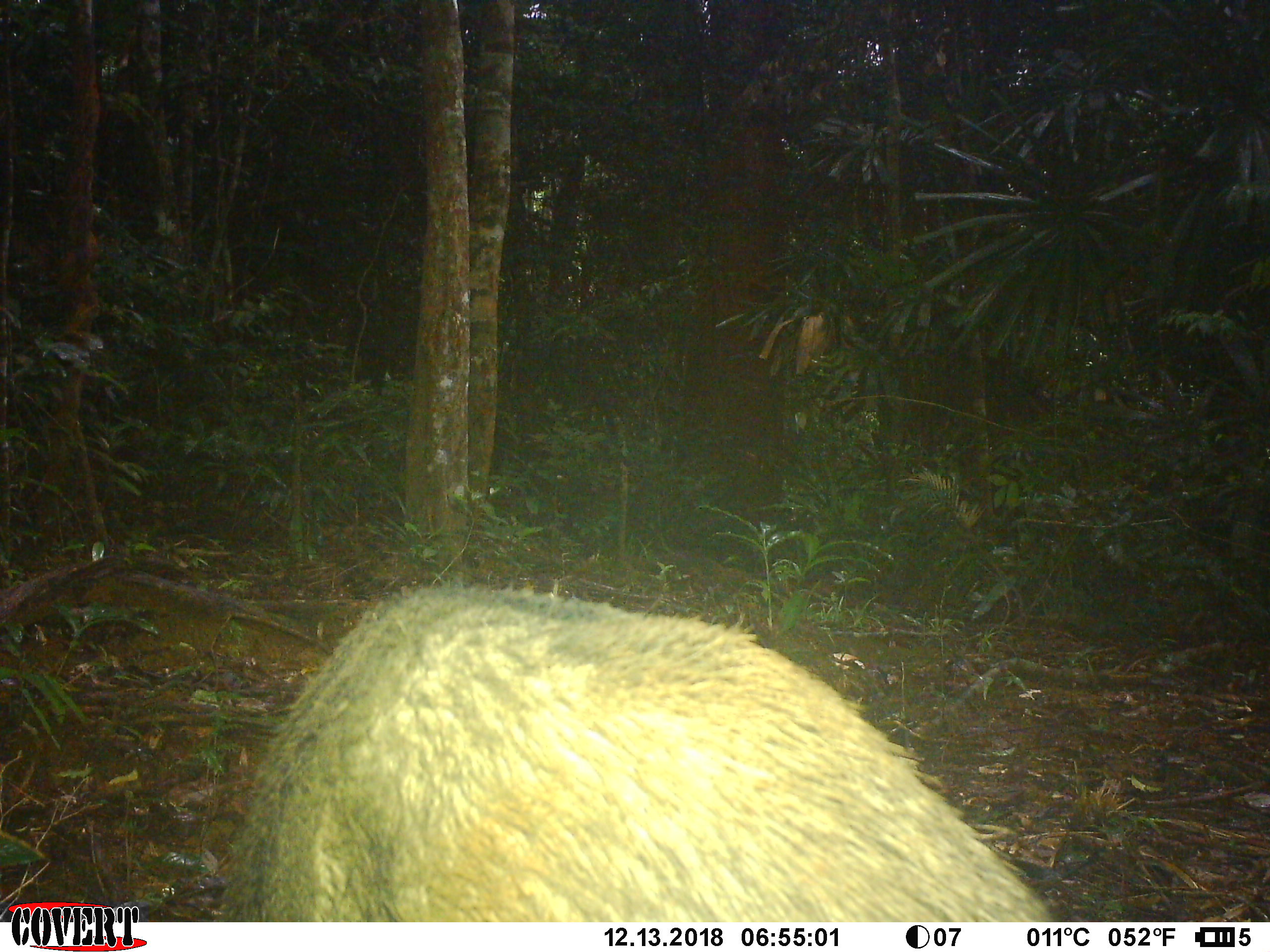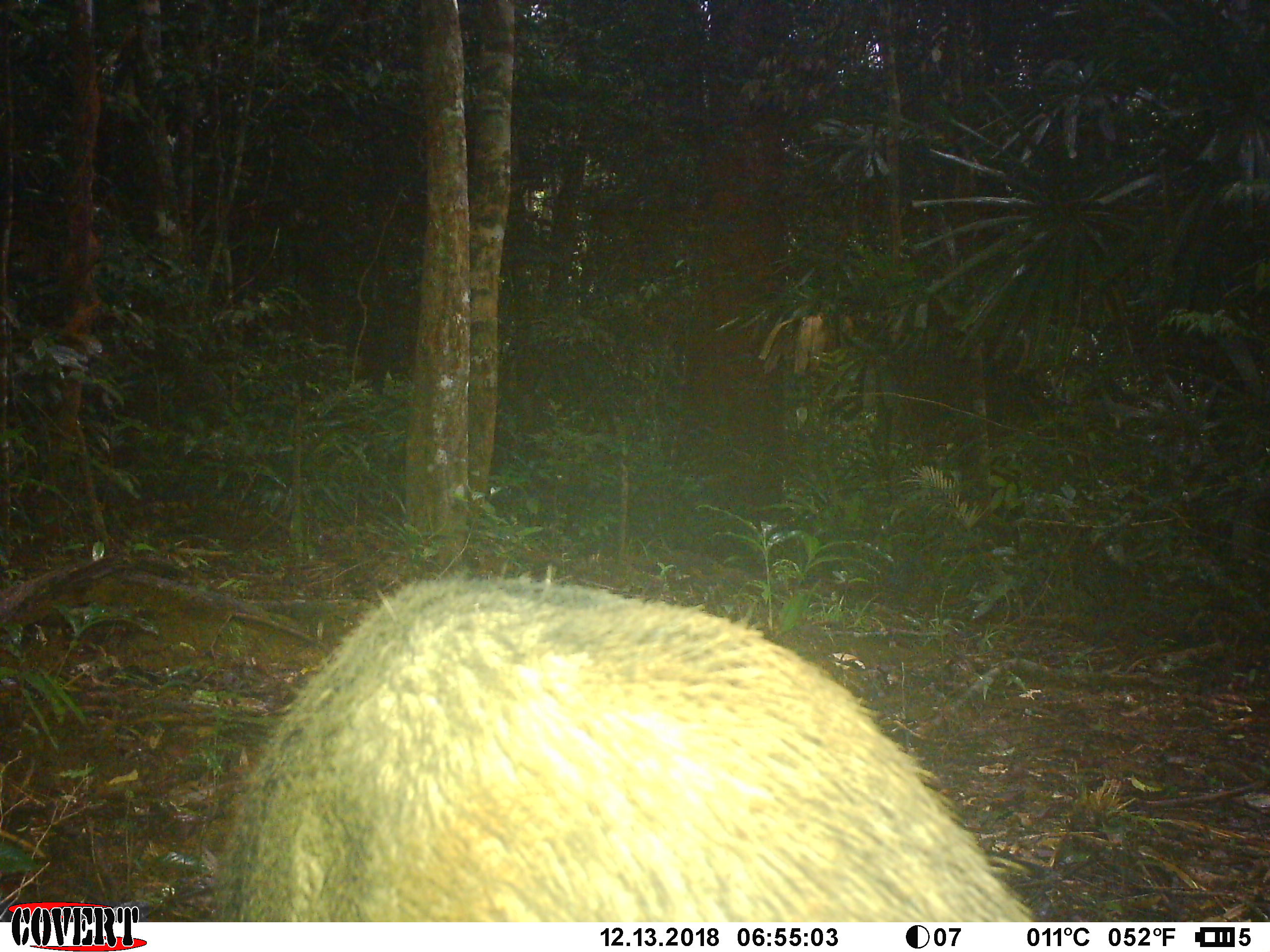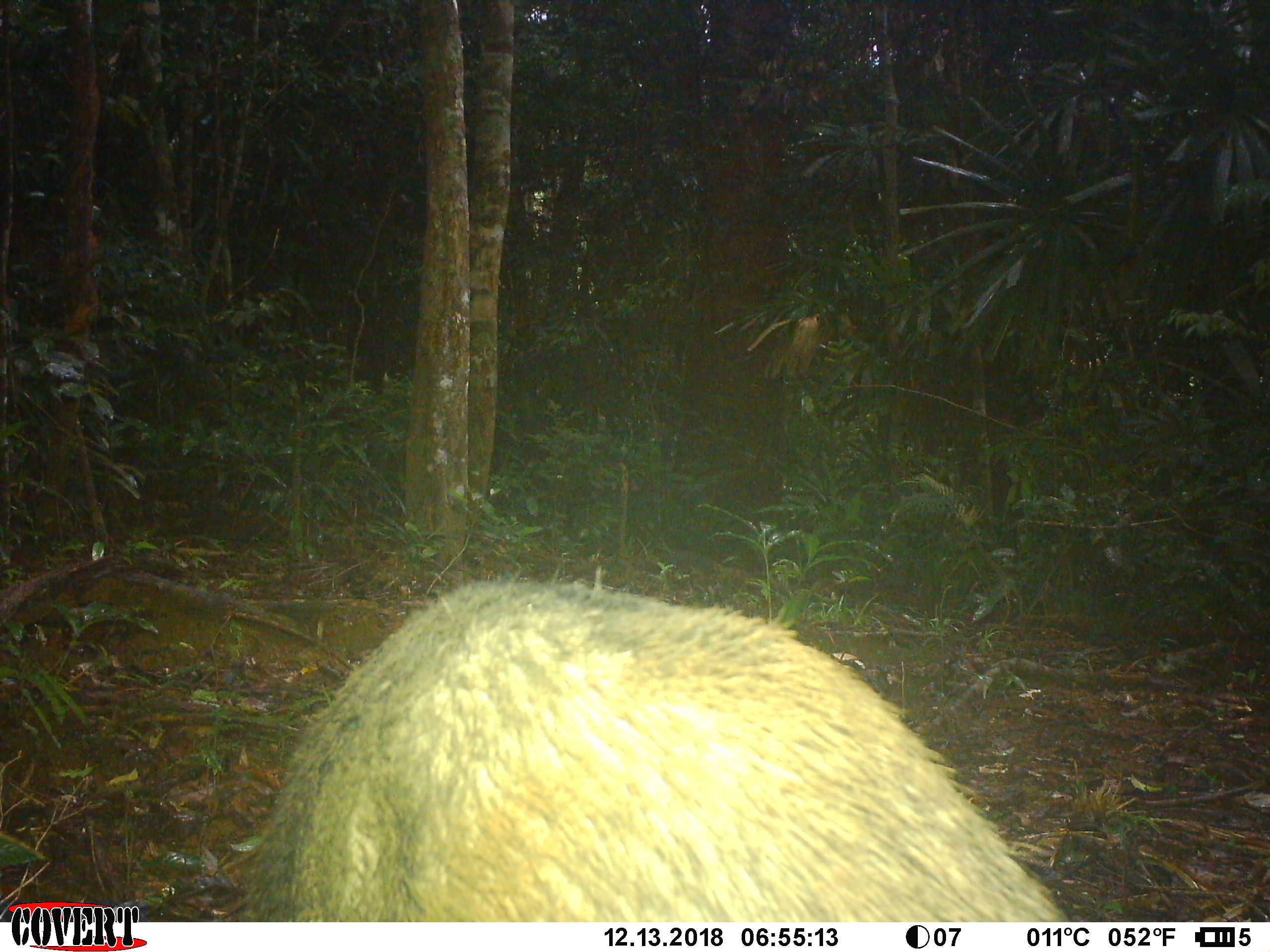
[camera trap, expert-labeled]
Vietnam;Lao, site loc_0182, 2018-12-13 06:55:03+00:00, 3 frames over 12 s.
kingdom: Animalia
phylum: Chordata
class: Mammalia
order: Artiodactyla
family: Suidae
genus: Sus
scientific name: Sus scrofa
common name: eurasian wild pig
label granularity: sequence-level